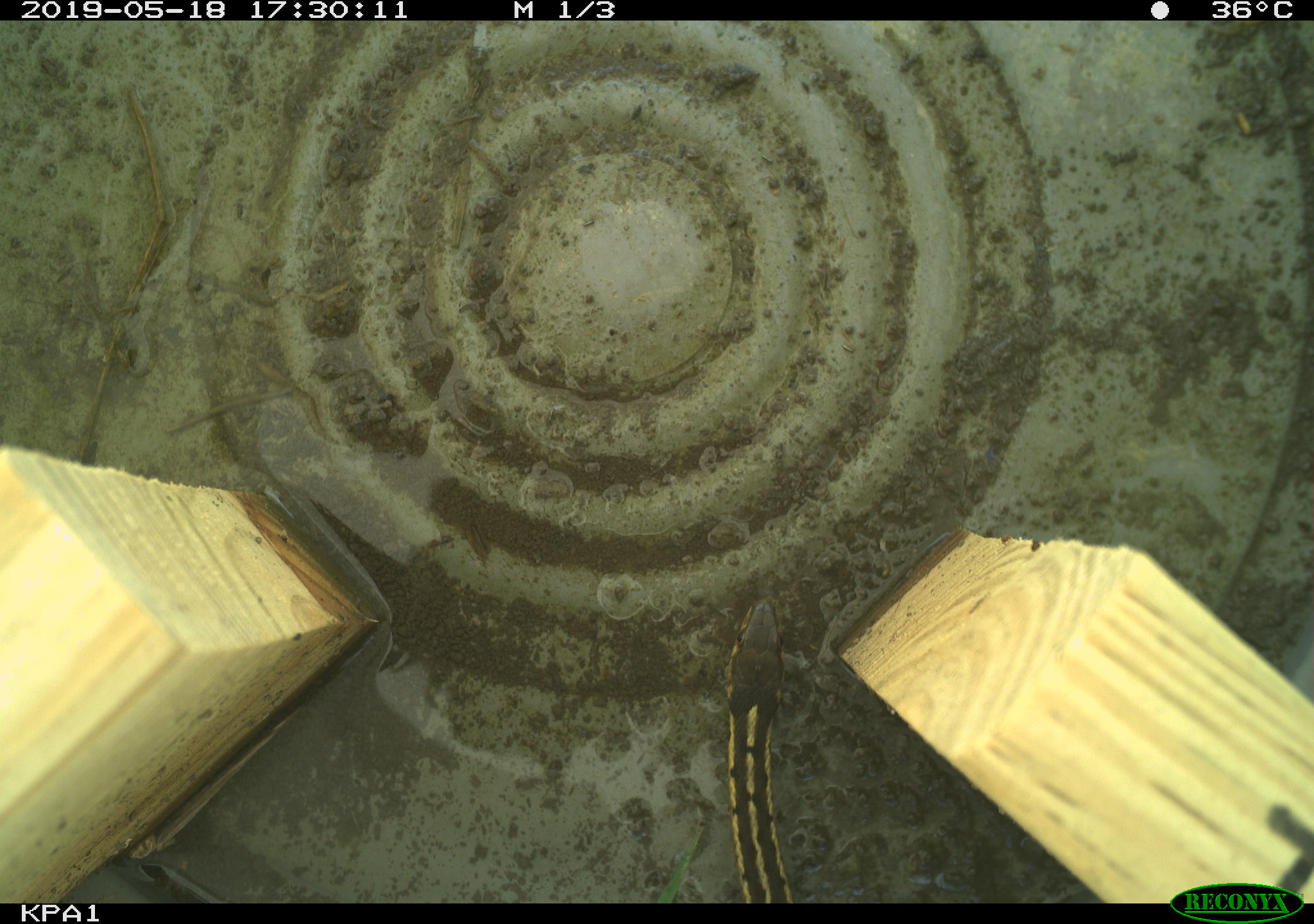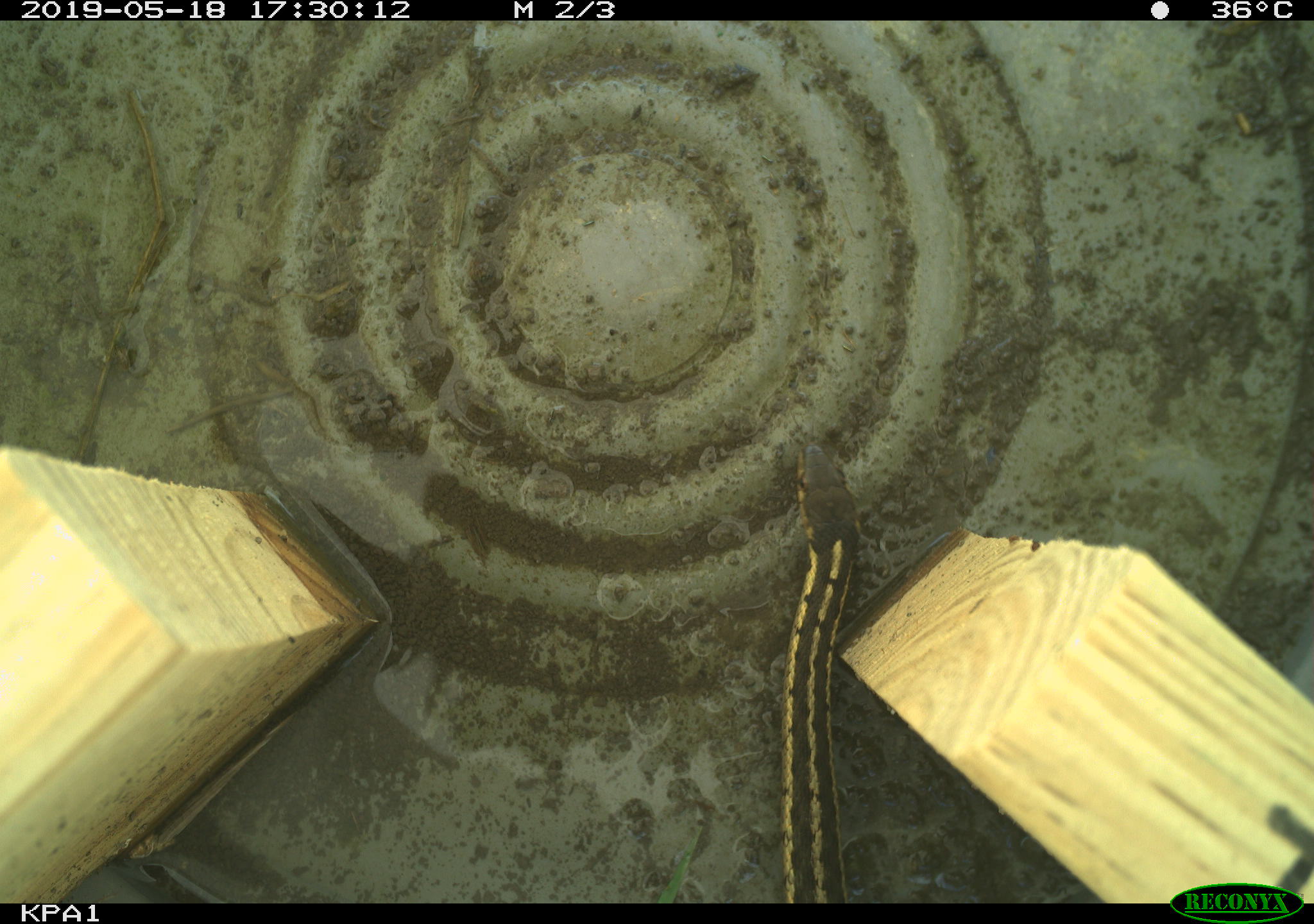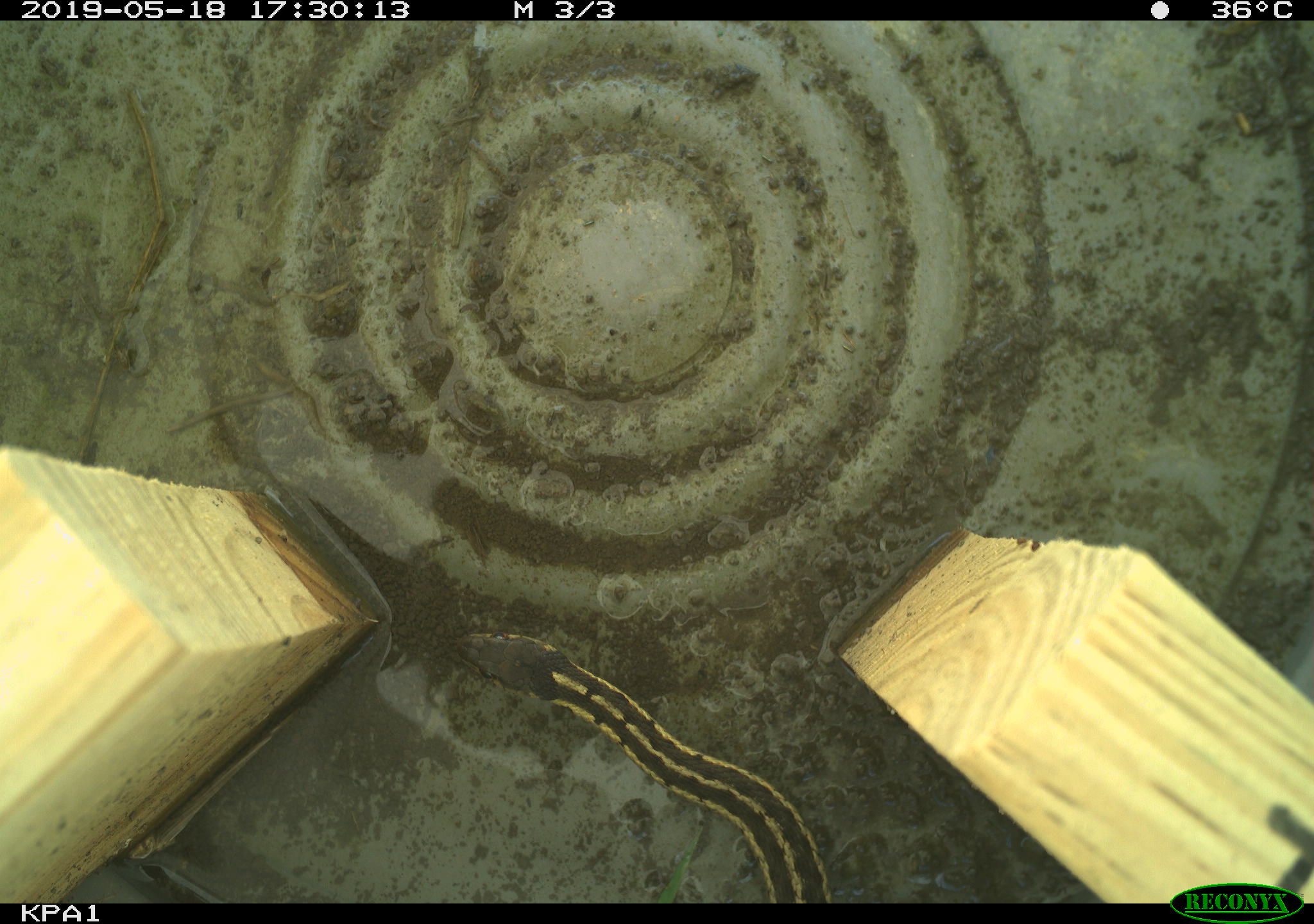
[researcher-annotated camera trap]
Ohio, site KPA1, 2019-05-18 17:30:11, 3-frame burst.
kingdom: Animalia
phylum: Chordata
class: Reptilia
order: Squamata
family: Colubridae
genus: Thamnophis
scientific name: Thamnophis sirtalis sirtalis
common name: eastern gartersnake